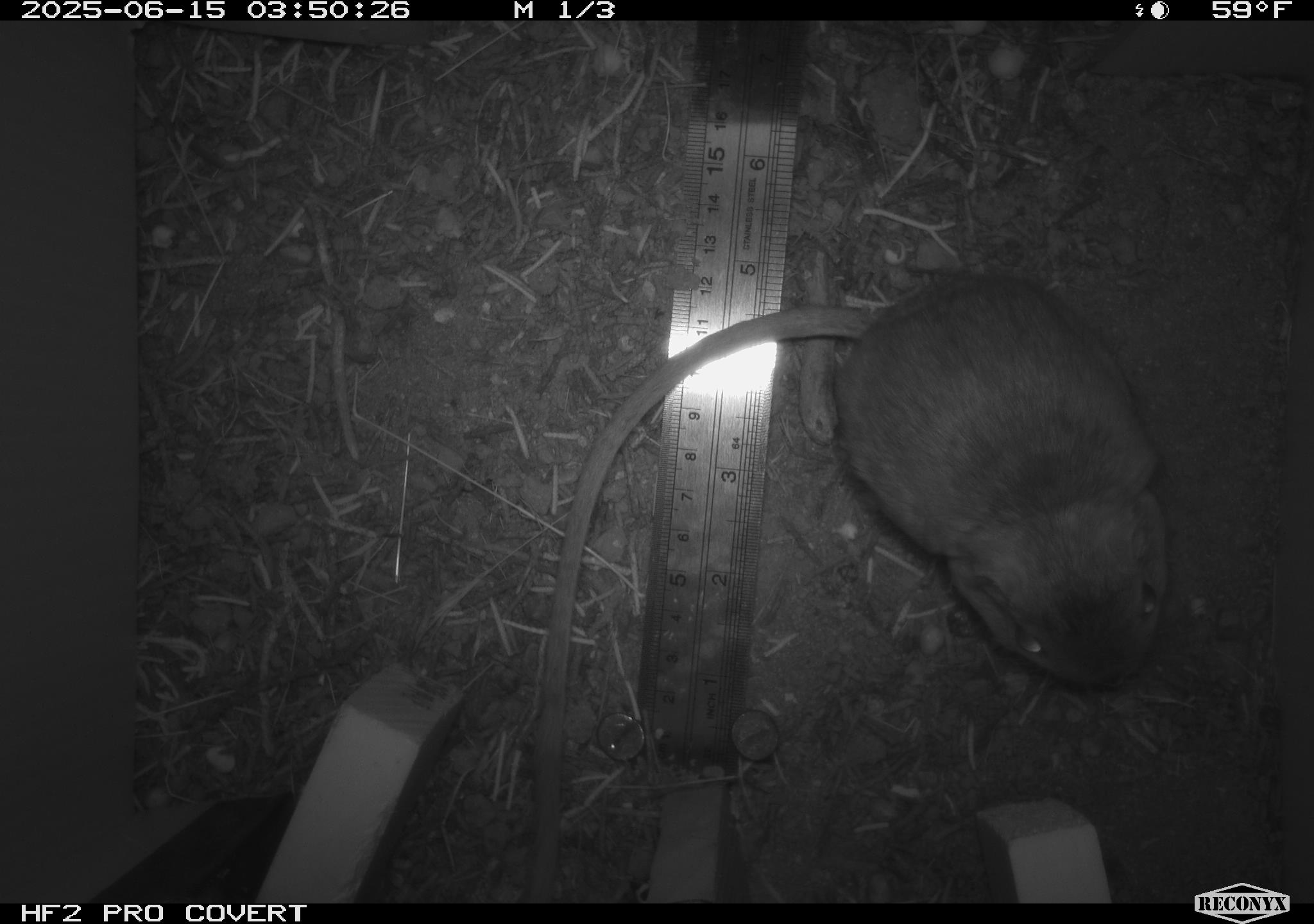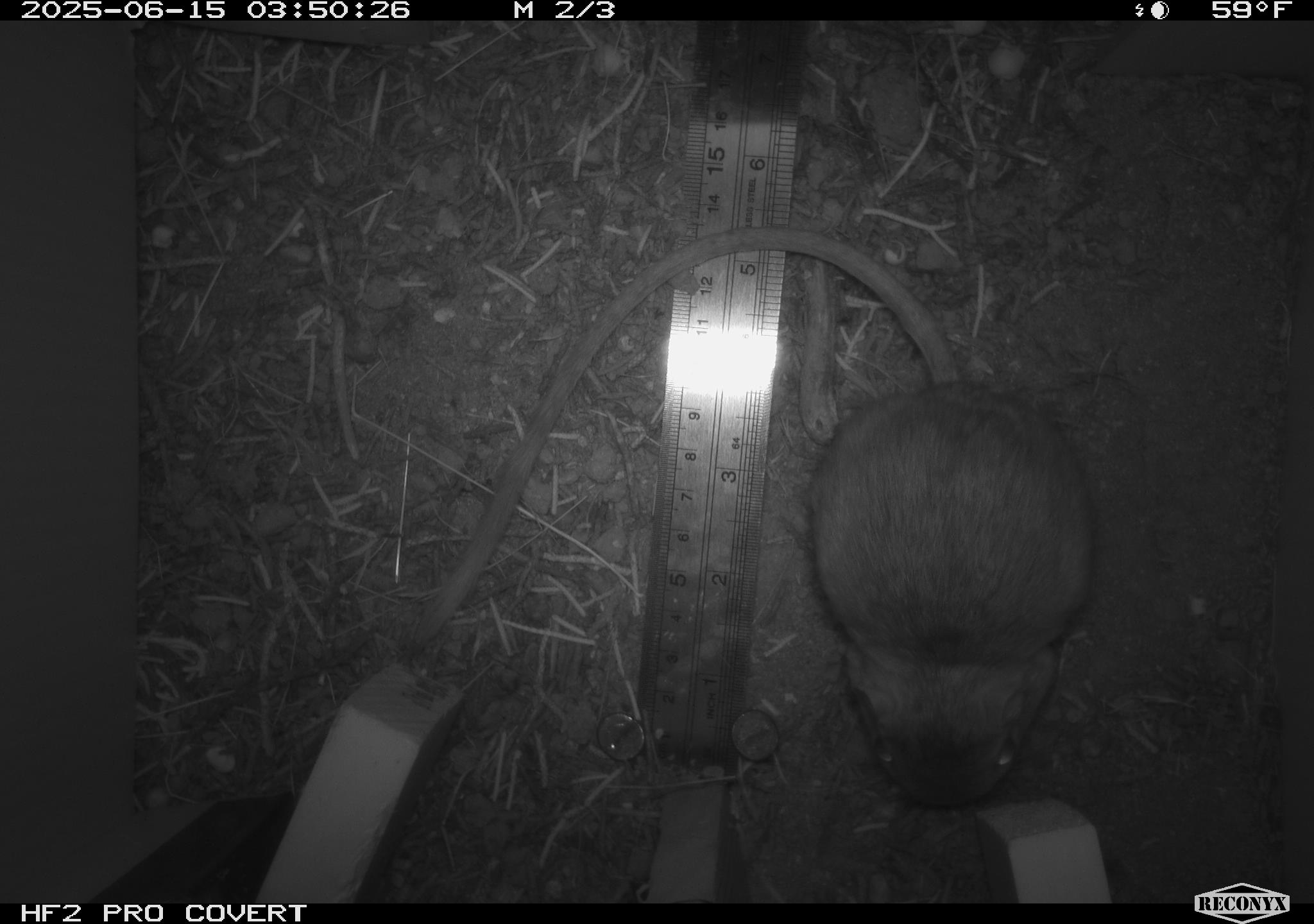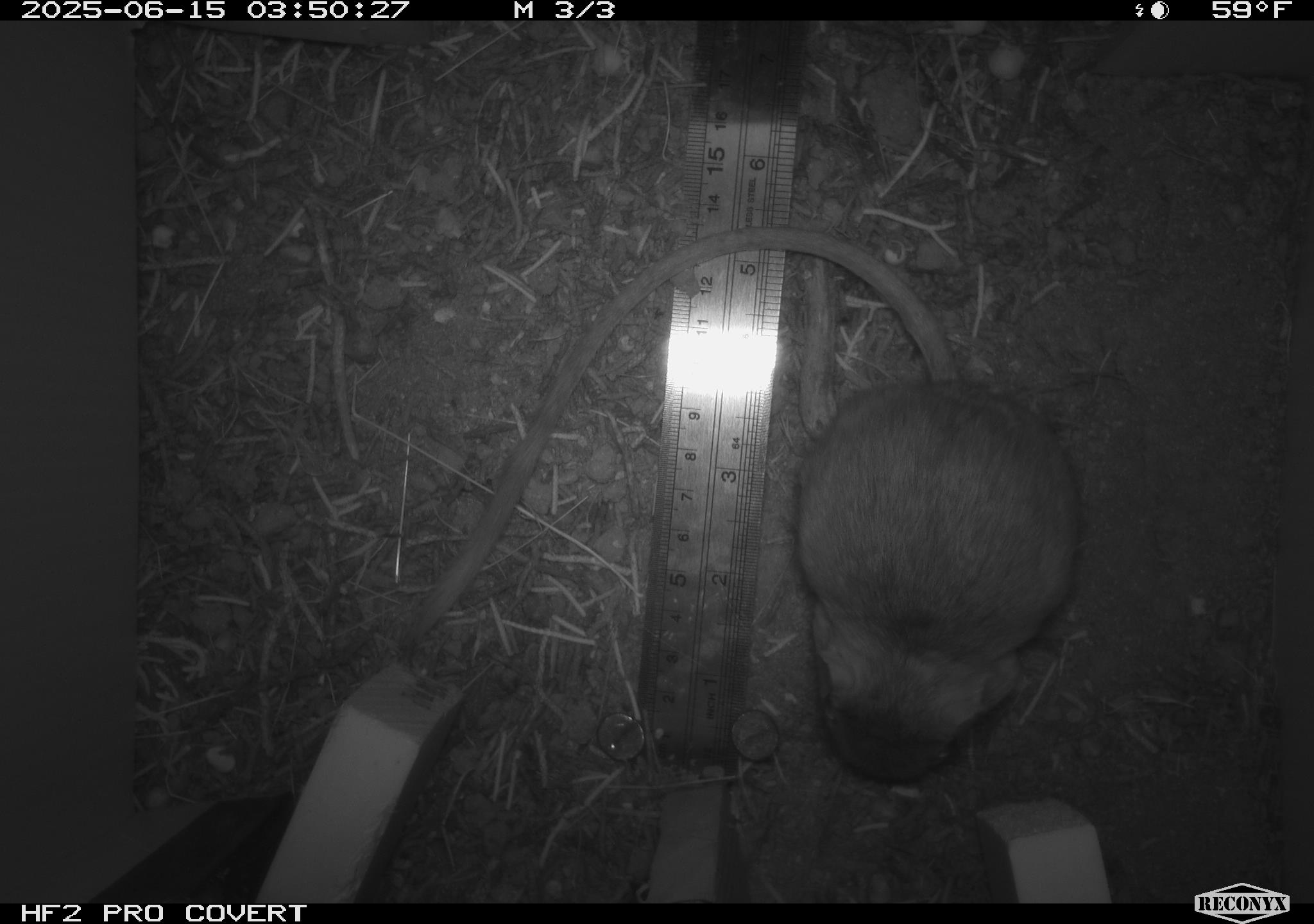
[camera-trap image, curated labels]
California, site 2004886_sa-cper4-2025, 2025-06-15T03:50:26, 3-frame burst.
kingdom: Animalia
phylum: Chordata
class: Mammalia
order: Rodentia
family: Heteromyidae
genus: Dipodomys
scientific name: Dipodomys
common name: kangaroo rats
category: dipodomys species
Dipodomys species (kangaroo rats) (Dipodomys).